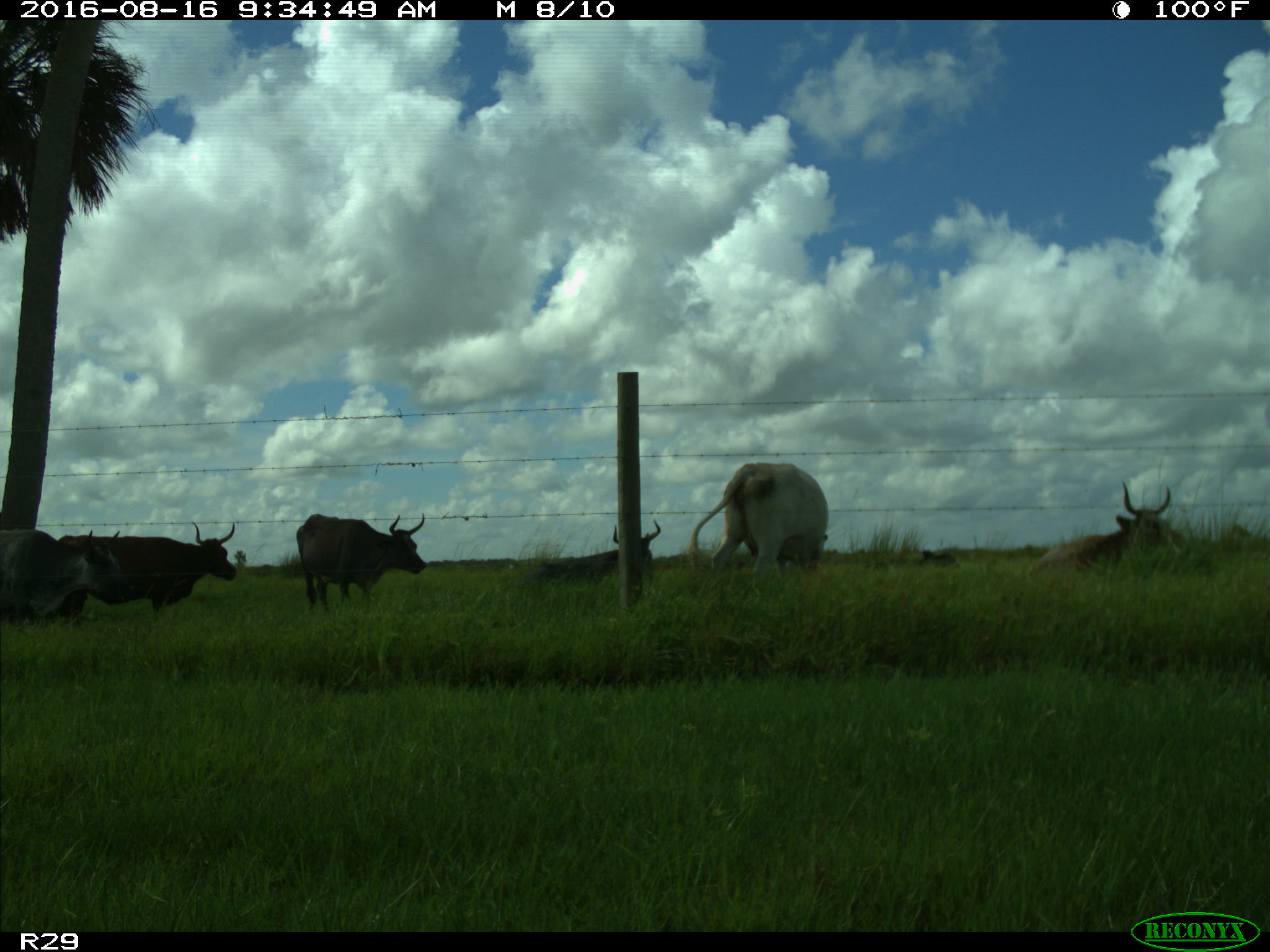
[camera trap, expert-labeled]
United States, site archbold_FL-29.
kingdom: Animalia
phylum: Chordata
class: Mammalia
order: Artiodactyla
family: Bovidae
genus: Bos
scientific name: Bos taurus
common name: domestic cow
Bos taurus (domestic cow).